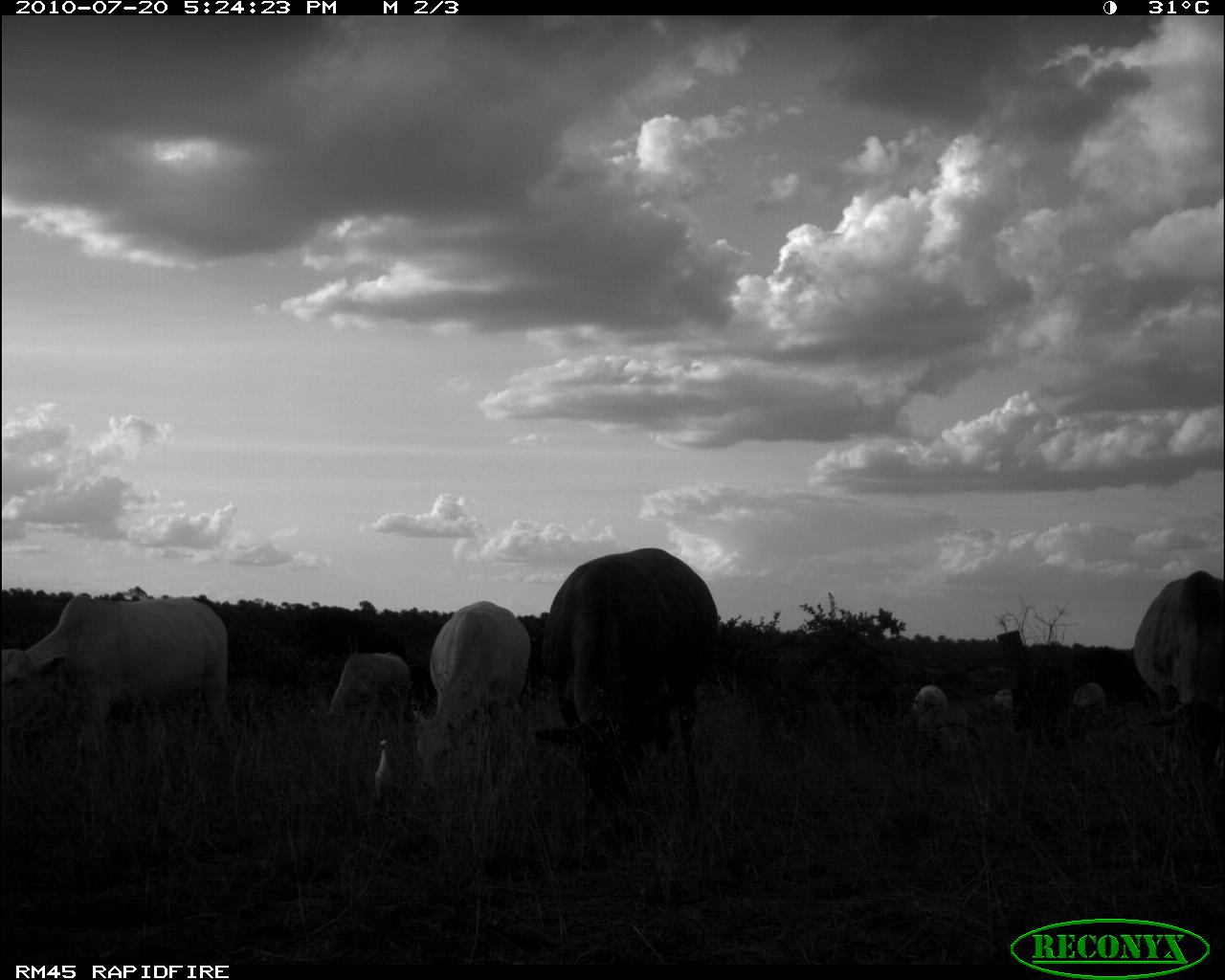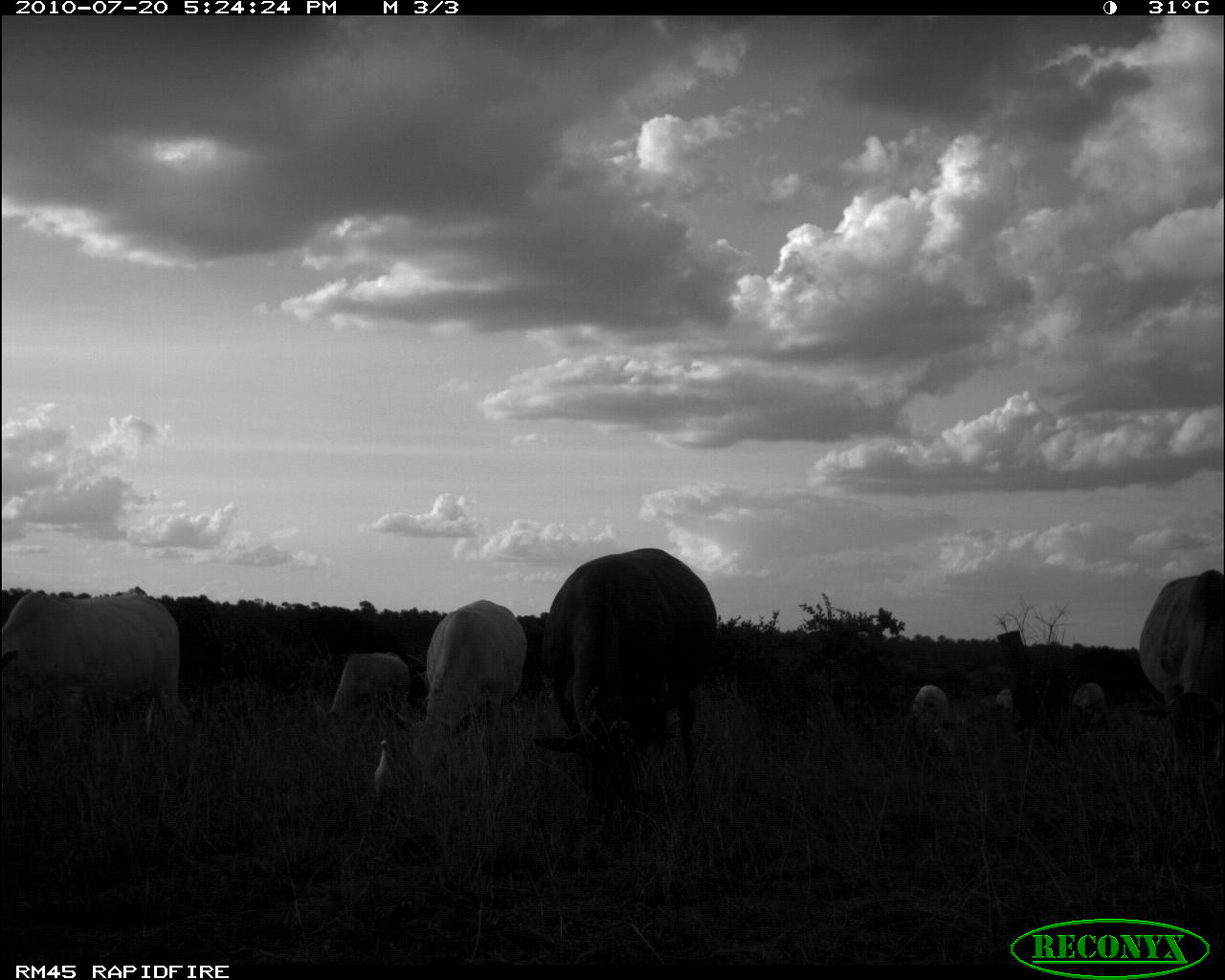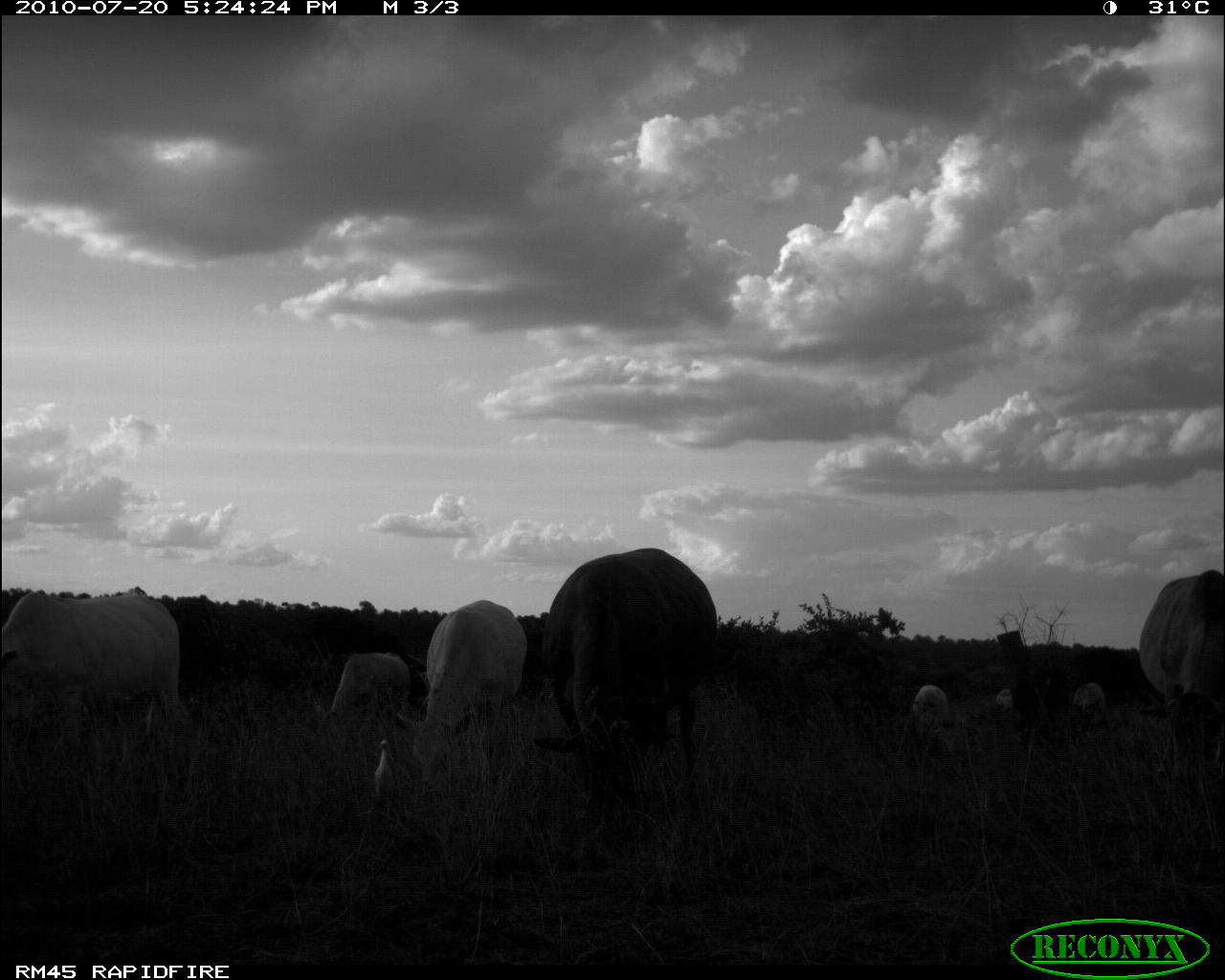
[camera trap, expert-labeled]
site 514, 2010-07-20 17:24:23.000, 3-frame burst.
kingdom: Animalia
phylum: Chordata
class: Mammalia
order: Artiodactyla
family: Bovidae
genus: Bos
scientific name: Bos taurus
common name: domestic cattle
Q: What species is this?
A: Bos taurus (domestic cattle).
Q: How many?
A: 8.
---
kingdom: Animalia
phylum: Chordata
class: Aves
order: Pelecaniformes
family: Ardeidae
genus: Bubulcus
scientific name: Bubulcus ibis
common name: cattle egret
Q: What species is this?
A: Bubulcus ibis (cattle egret).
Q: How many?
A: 1.